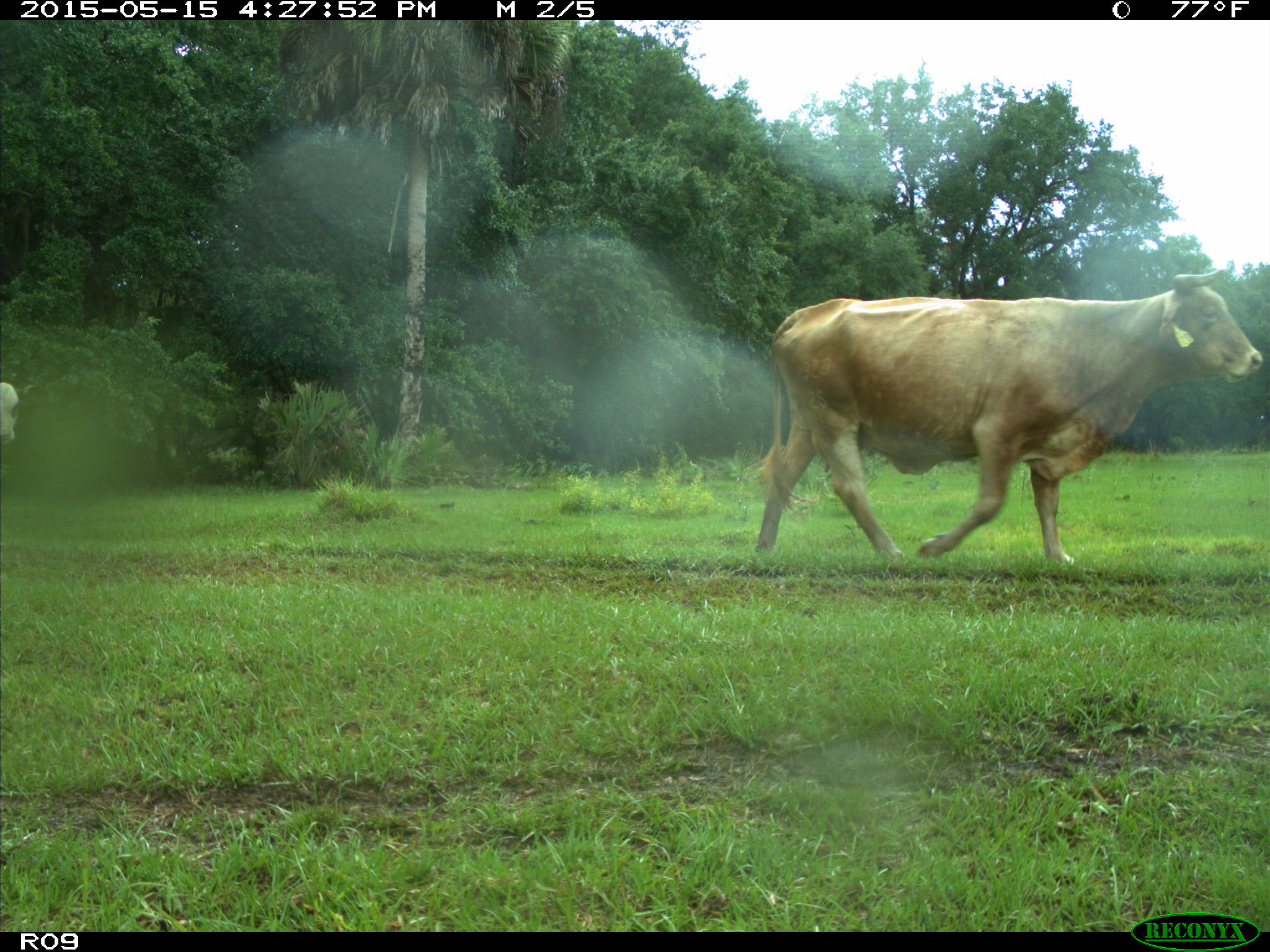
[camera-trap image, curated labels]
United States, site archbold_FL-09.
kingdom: Animalia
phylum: Chordata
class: Mammalia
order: Artiodactyla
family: Bovidae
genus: Bos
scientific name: Bos taurus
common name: domestic cow